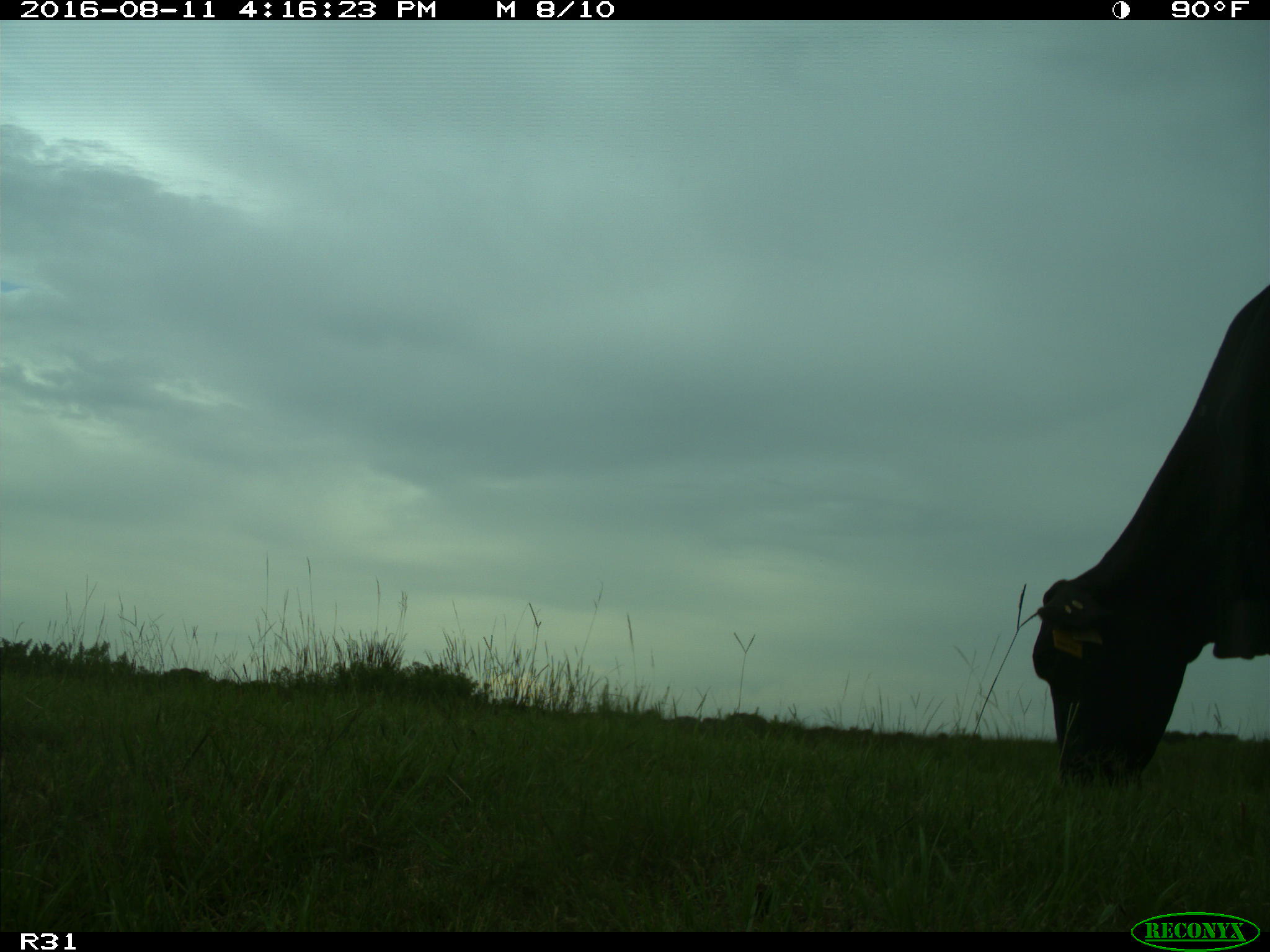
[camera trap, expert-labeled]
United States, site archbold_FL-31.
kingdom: Animalia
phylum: Chordata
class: Mammalia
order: Artiodactyla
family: Bovidae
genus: Bos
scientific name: Bos taurus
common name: domestic cow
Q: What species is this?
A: Bos taurus (domestic cow).